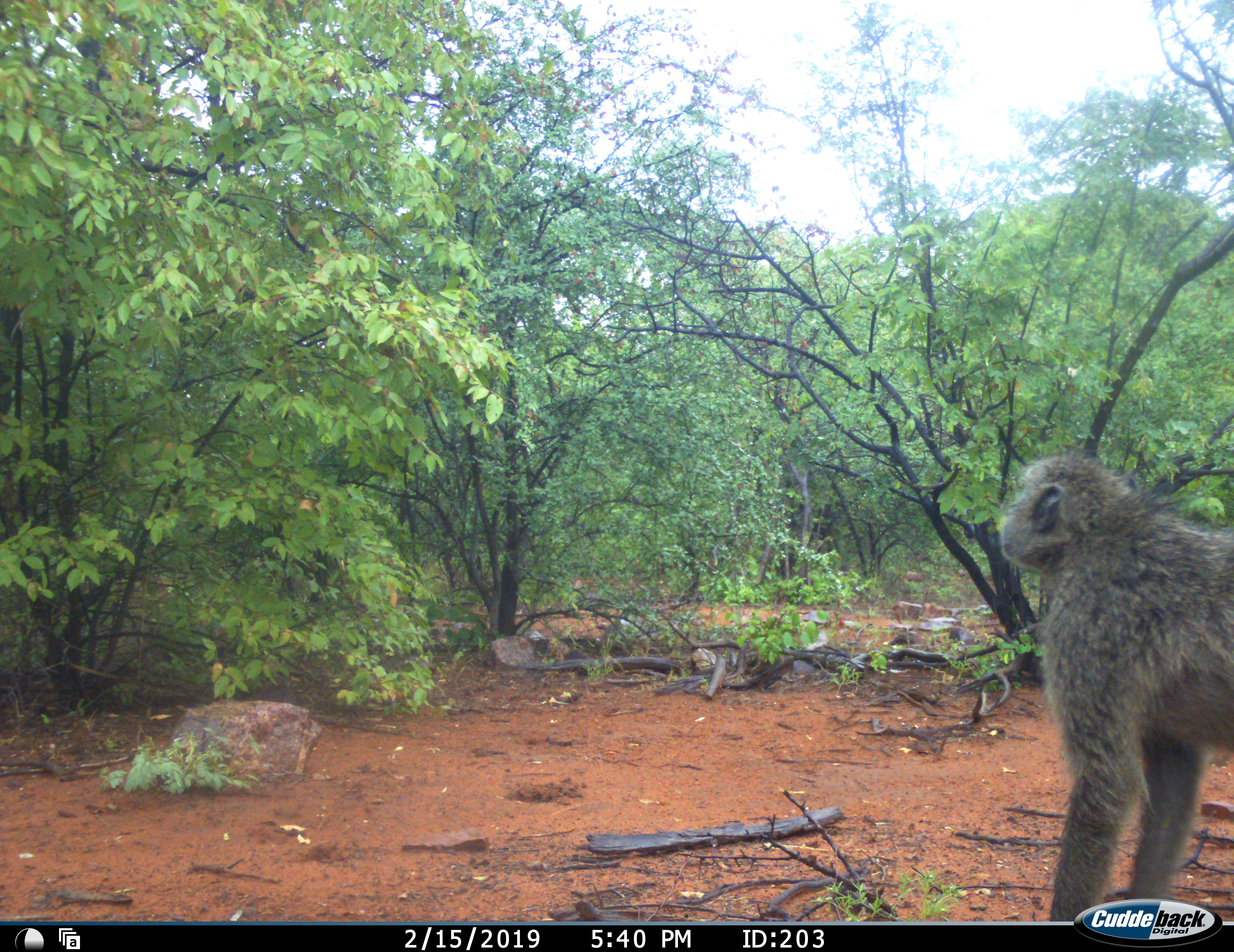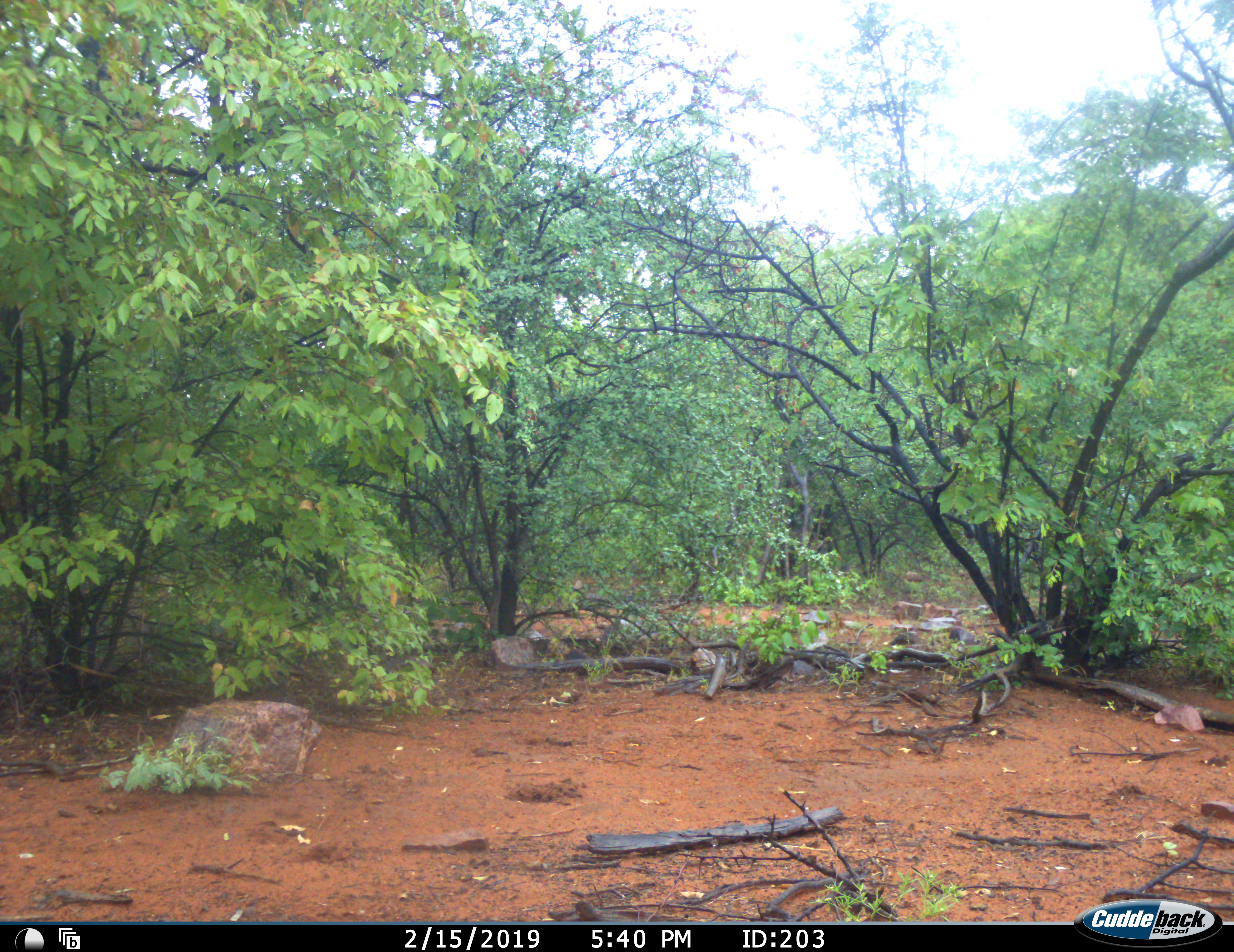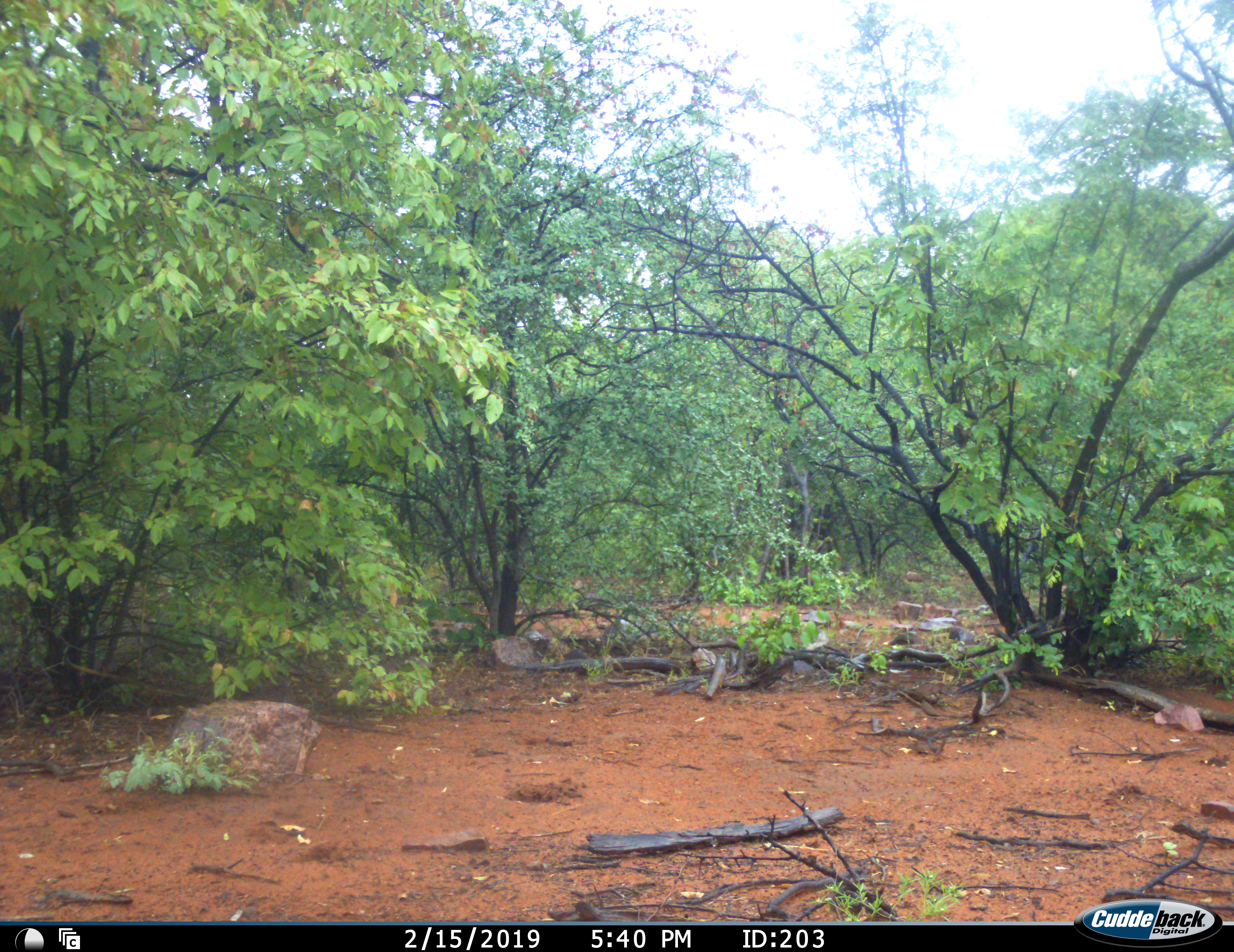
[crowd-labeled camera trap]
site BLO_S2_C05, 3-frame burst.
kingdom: Animalia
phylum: Chordata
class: Mammalia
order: Primates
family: Cercopithecidae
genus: Papio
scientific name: Papio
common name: baboon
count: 1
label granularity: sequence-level